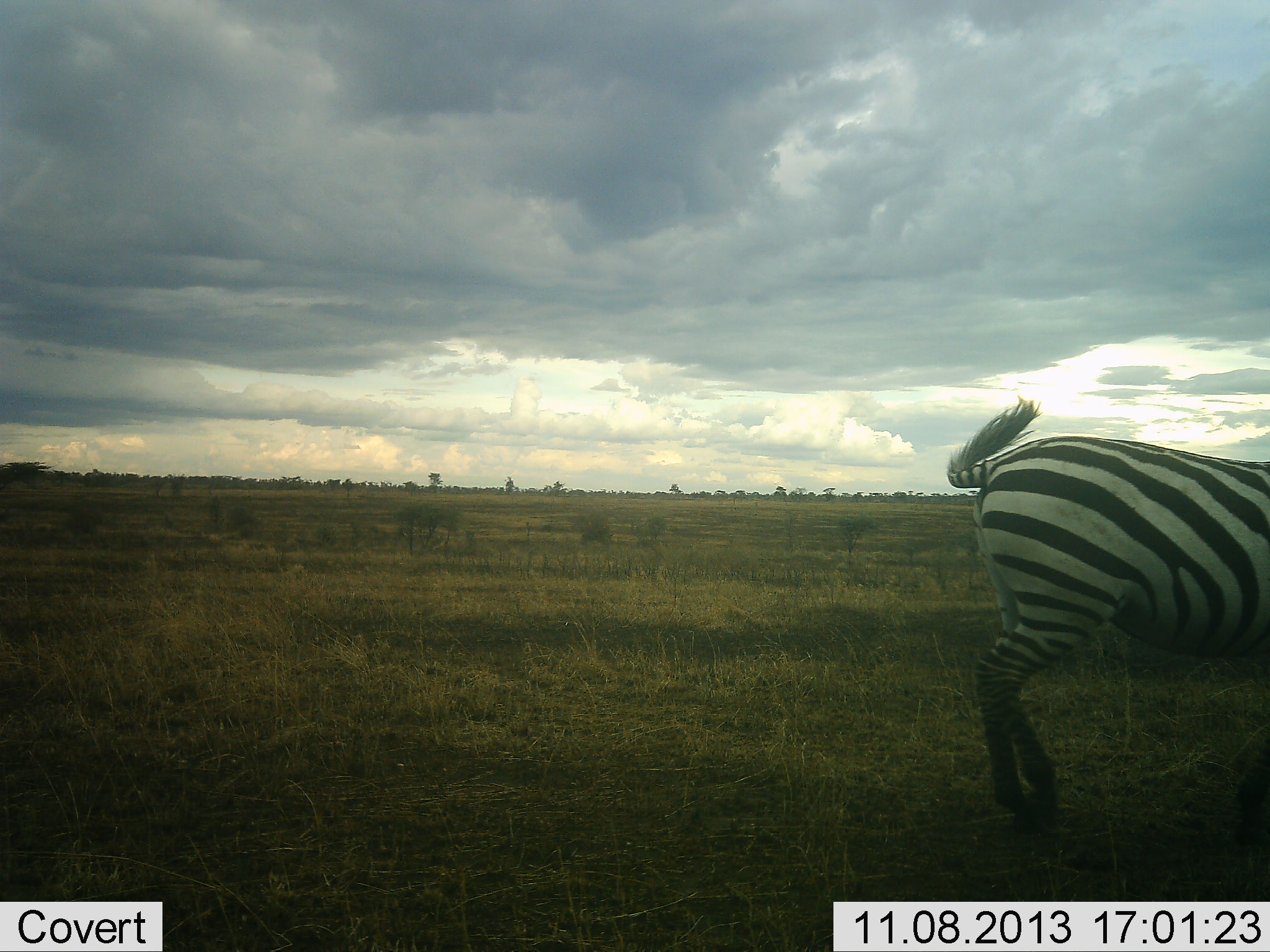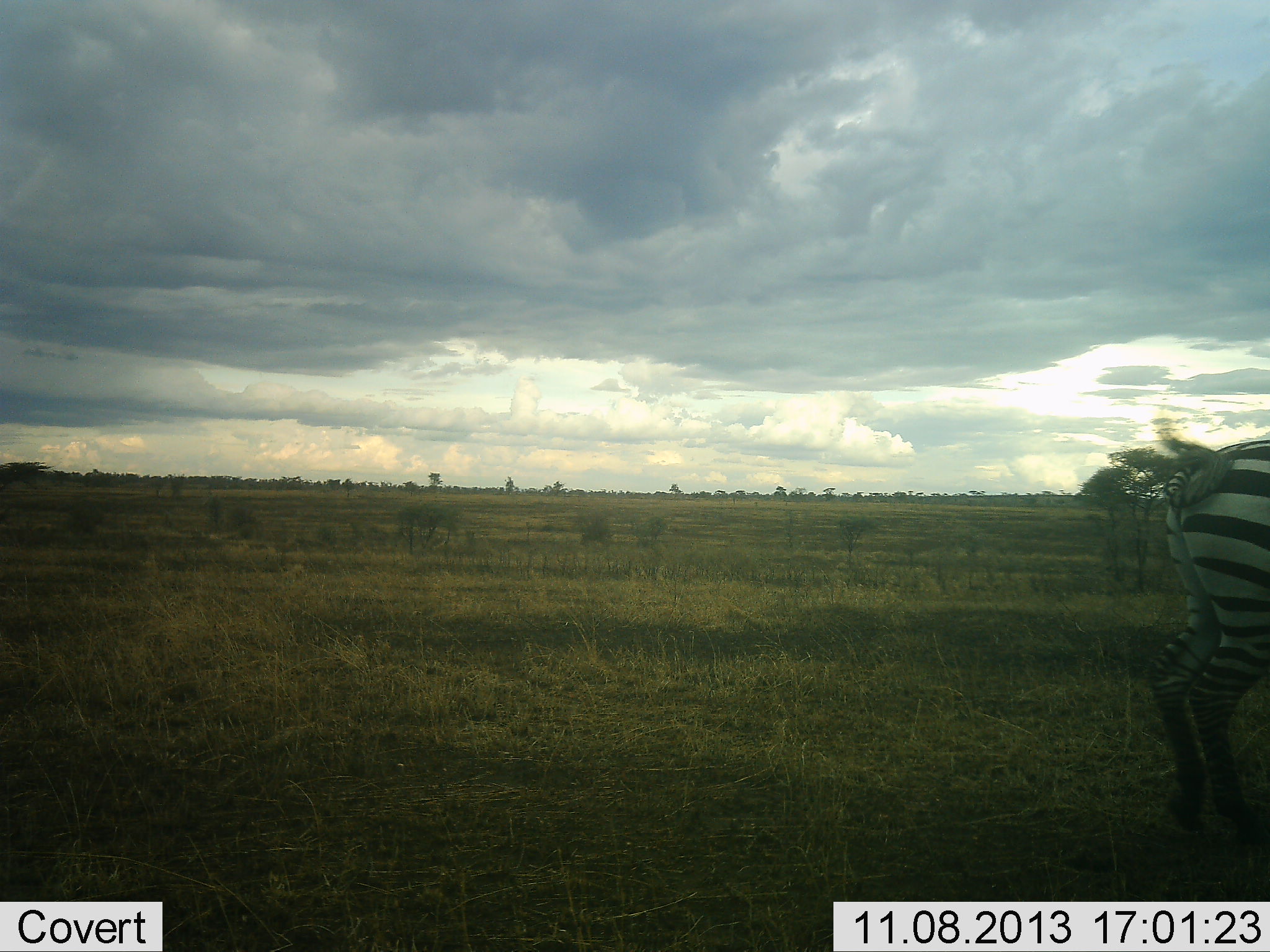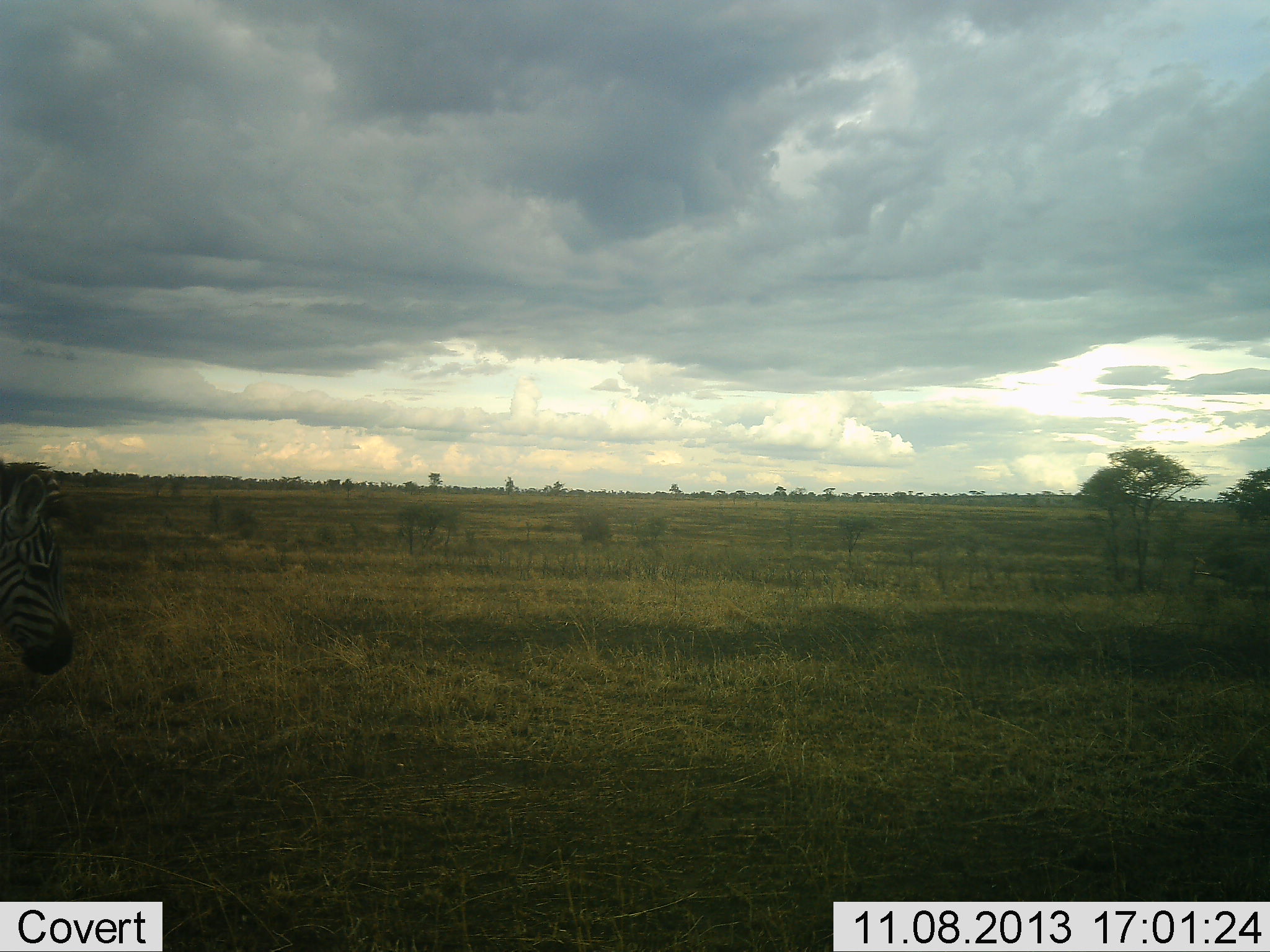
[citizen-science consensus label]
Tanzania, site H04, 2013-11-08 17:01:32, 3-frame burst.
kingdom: Animalia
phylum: Chordata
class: Mammalia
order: Perissodactyla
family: Equidae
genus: Equus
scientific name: Equus quagga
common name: plains zebra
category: zebra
Zebra (plains zebra) (Equus quagga), count 1. Behavior (volunteer vote fractions): standing 14%, resting 0%, moving 93%, interacting 0%. Young present (vote fraction): 0%. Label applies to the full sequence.